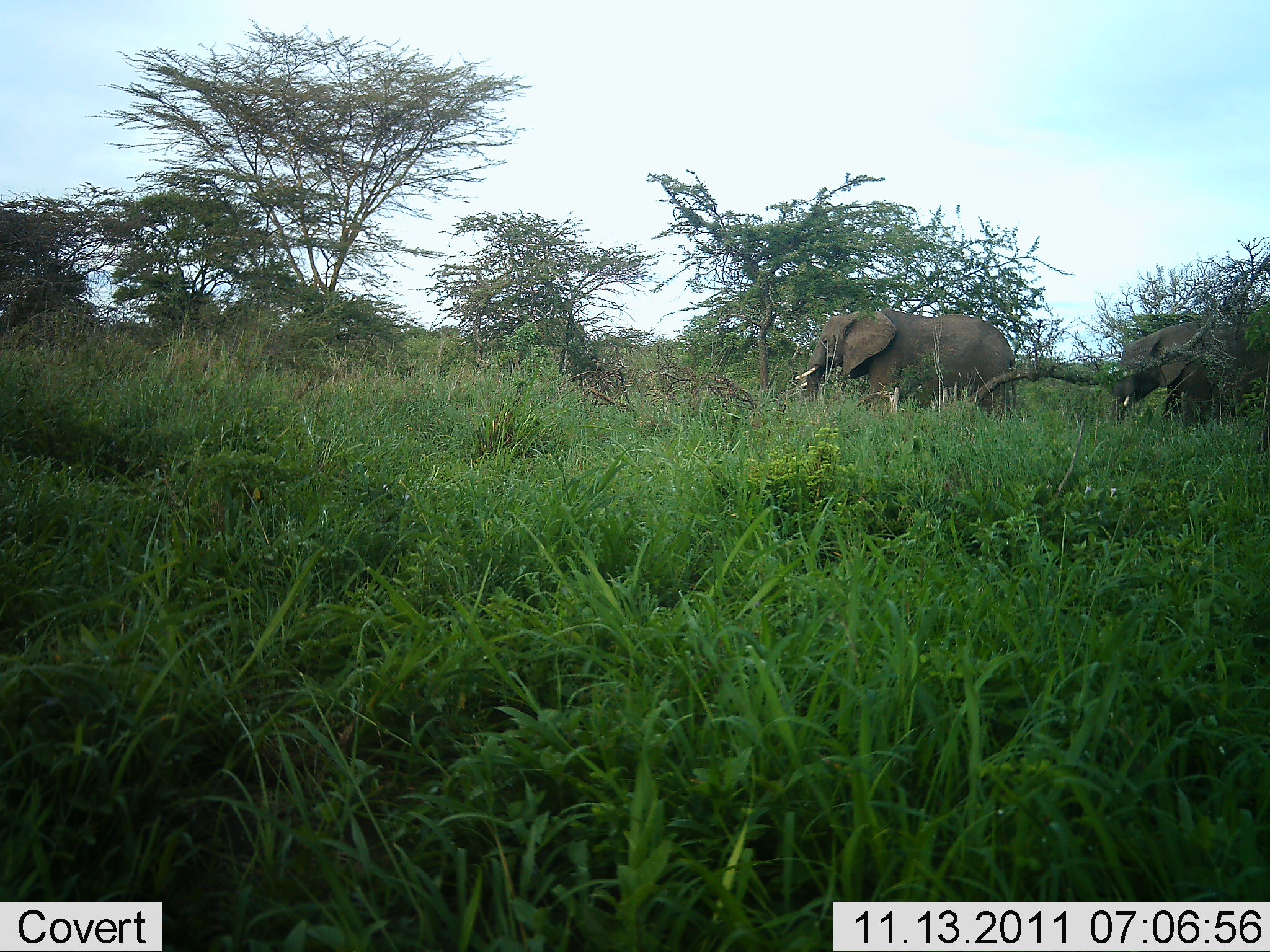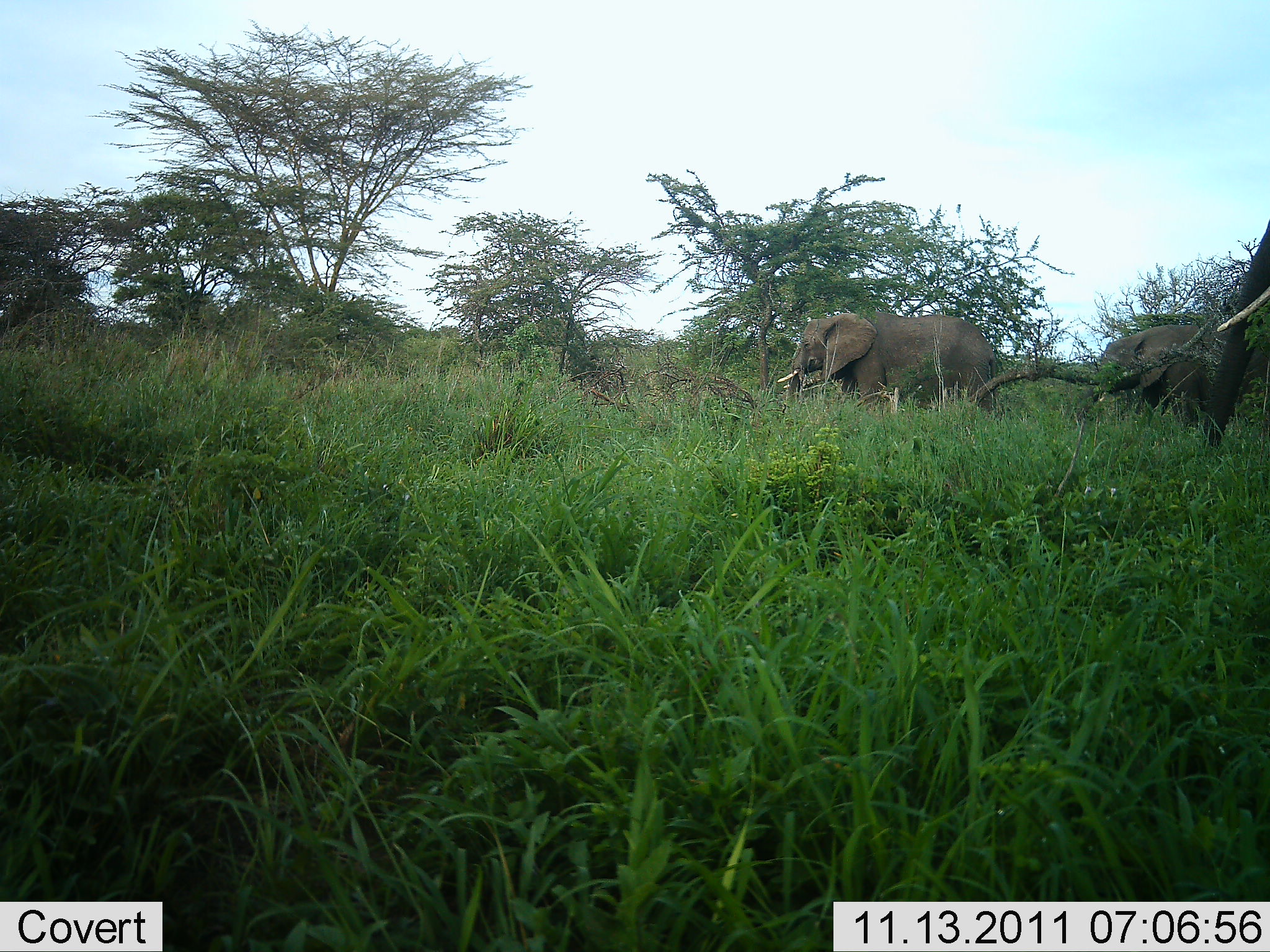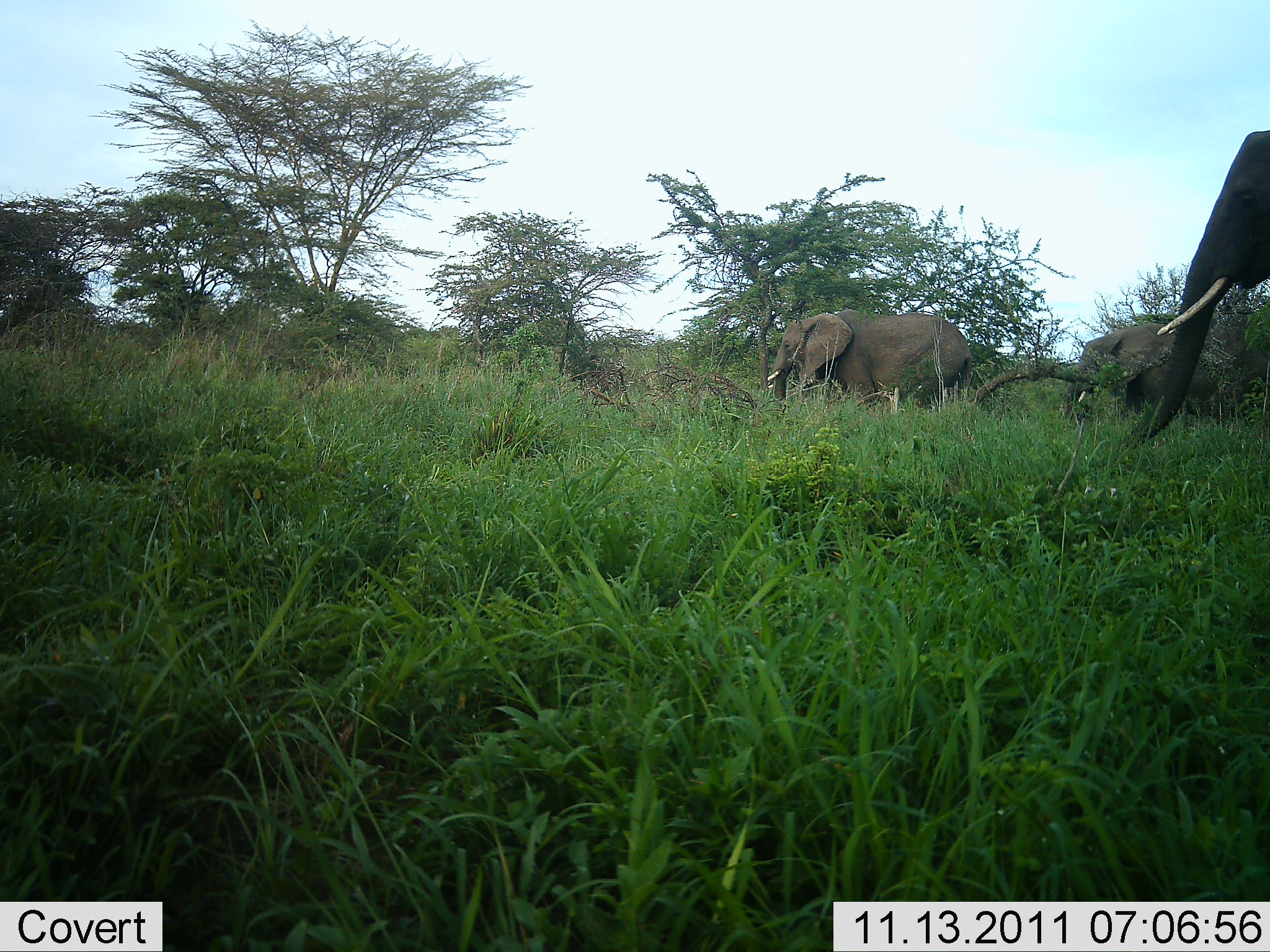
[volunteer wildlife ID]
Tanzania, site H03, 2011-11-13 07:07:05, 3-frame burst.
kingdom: Animalia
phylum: Chordata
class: Mammalia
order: Proboscidea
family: Elephantidae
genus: Loxodonta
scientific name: Loxodonta africana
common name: african bush elephant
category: elephant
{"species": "elephant (african bush elephant) (Loxodonta africana)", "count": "3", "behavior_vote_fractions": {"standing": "6%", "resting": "0%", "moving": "100%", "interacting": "0%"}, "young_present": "0%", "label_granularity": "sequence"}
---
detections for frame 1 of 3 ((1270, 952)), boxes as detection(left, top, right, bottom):
animal: detection(794, 306, 1018, 419); detection(1109, 314, 1270, 425)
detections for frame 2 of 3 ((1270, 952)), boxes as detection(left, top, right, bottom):
animal: detection(775, 309, 1001, 415); detection(1096, 324, 1270, 428); detection(1201, 218, 1270, 447)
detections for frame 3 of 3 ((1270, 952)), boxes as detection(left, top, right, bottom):
animal: detection(1134, 129, 1269, 449); detection(765, 309, 976, 410); detection(1061, 323, 1270, 422)